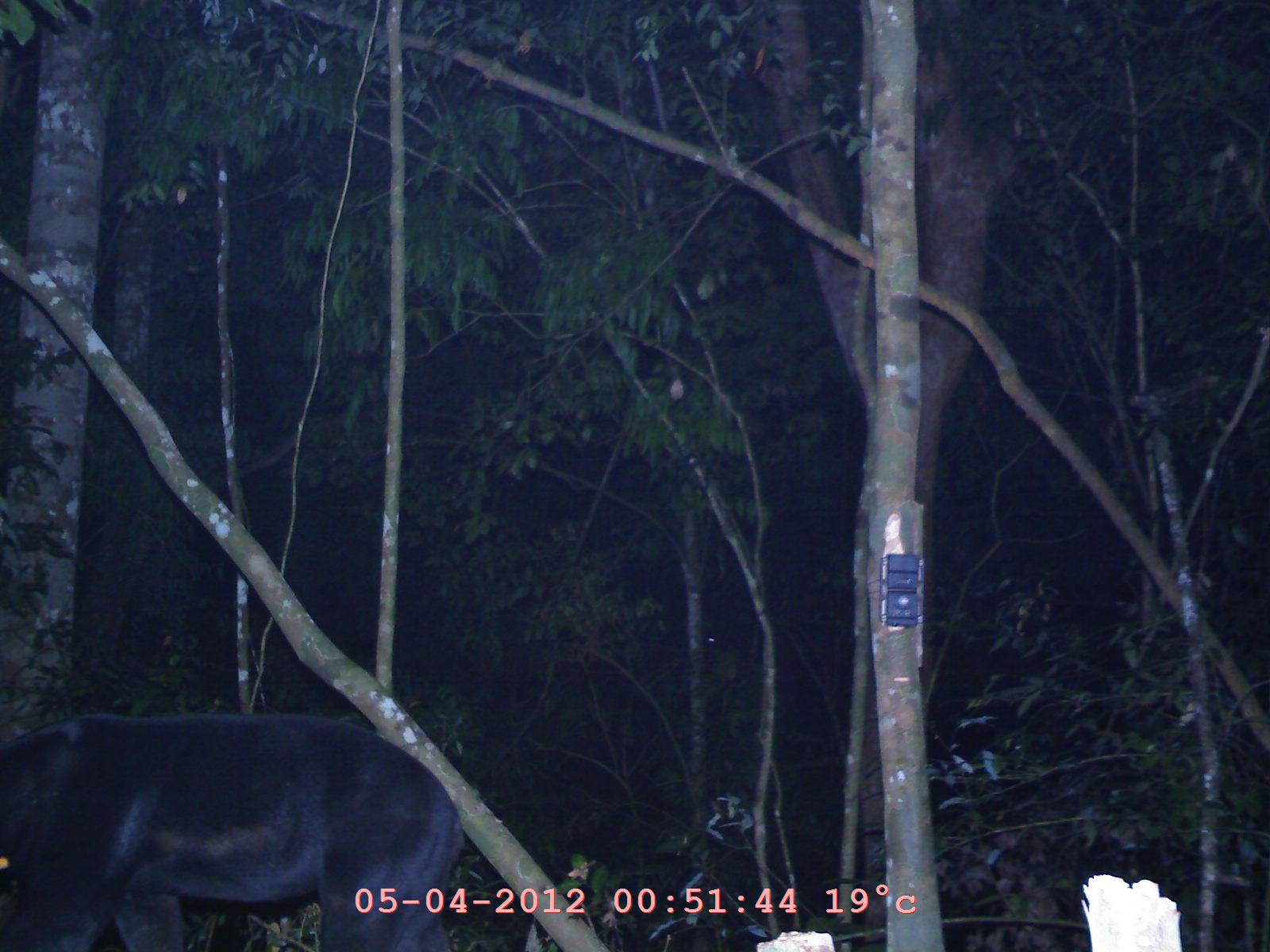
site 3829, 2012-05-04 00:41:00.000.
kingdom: Animalia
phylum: Chordata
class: Mammalia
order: Carnivora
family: Ursidae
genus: Helarctos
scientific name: Helarctos malayanus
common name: sun bear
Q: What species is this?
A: Helarctos malayanus (sun bear).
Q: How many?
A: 1.